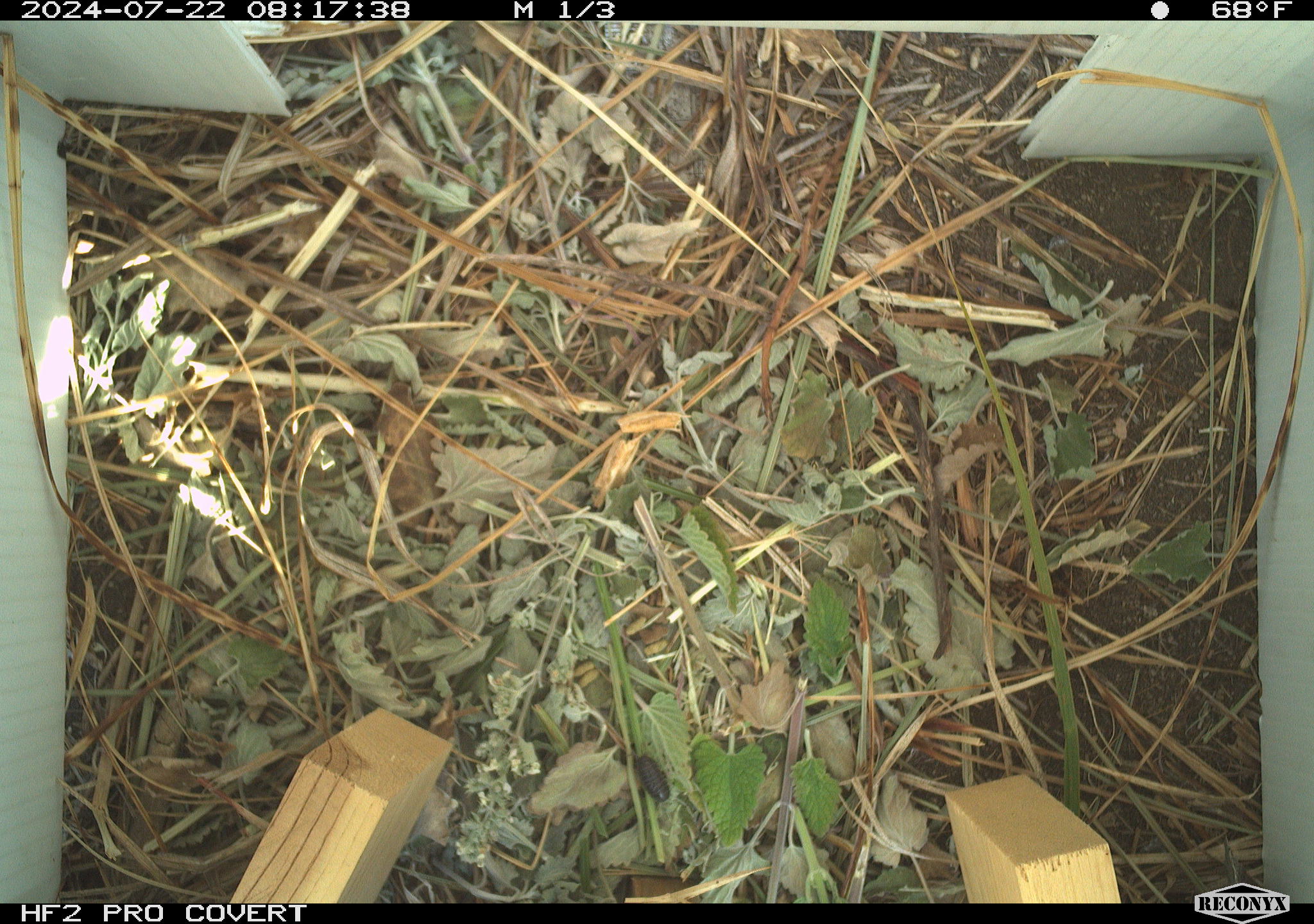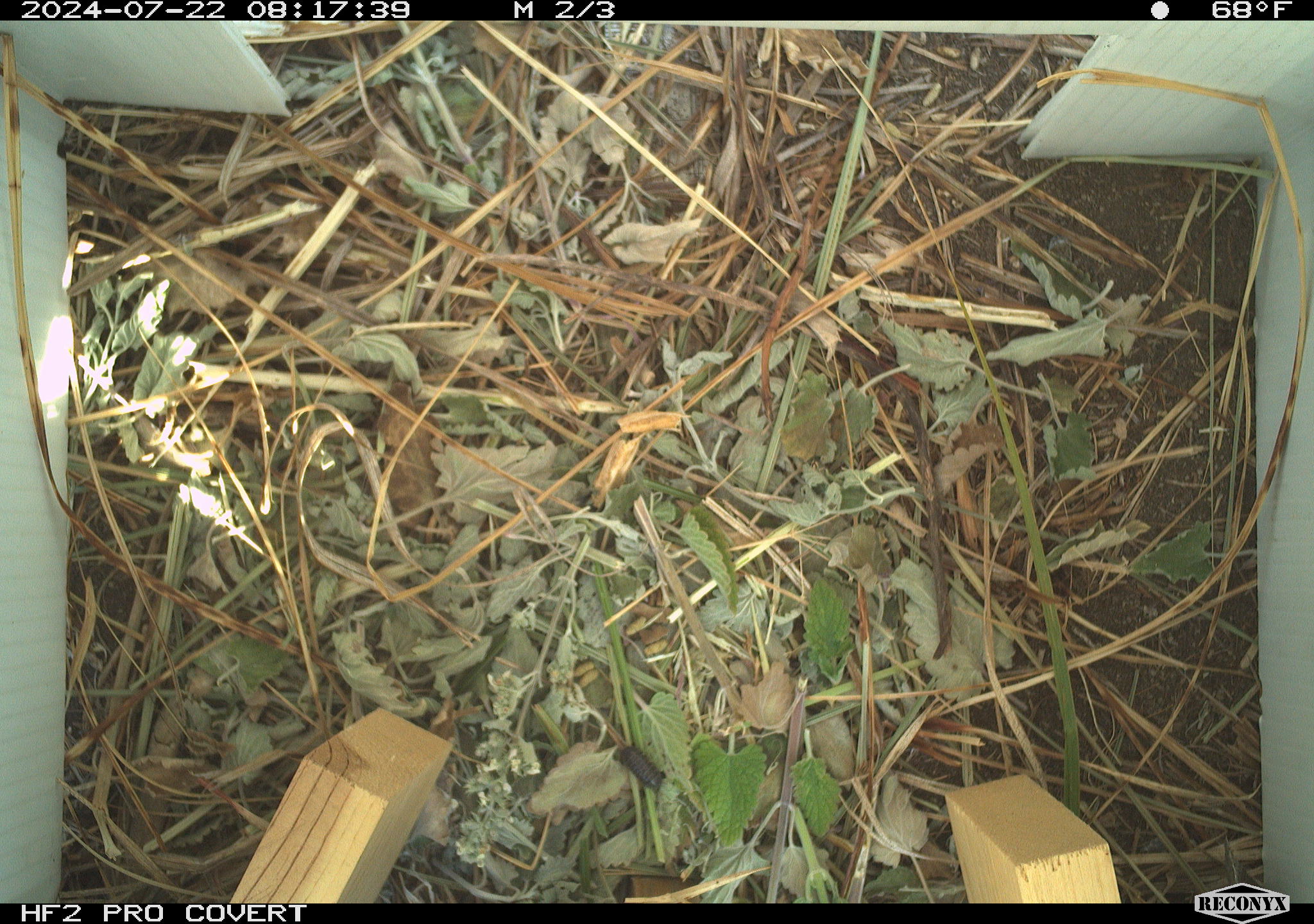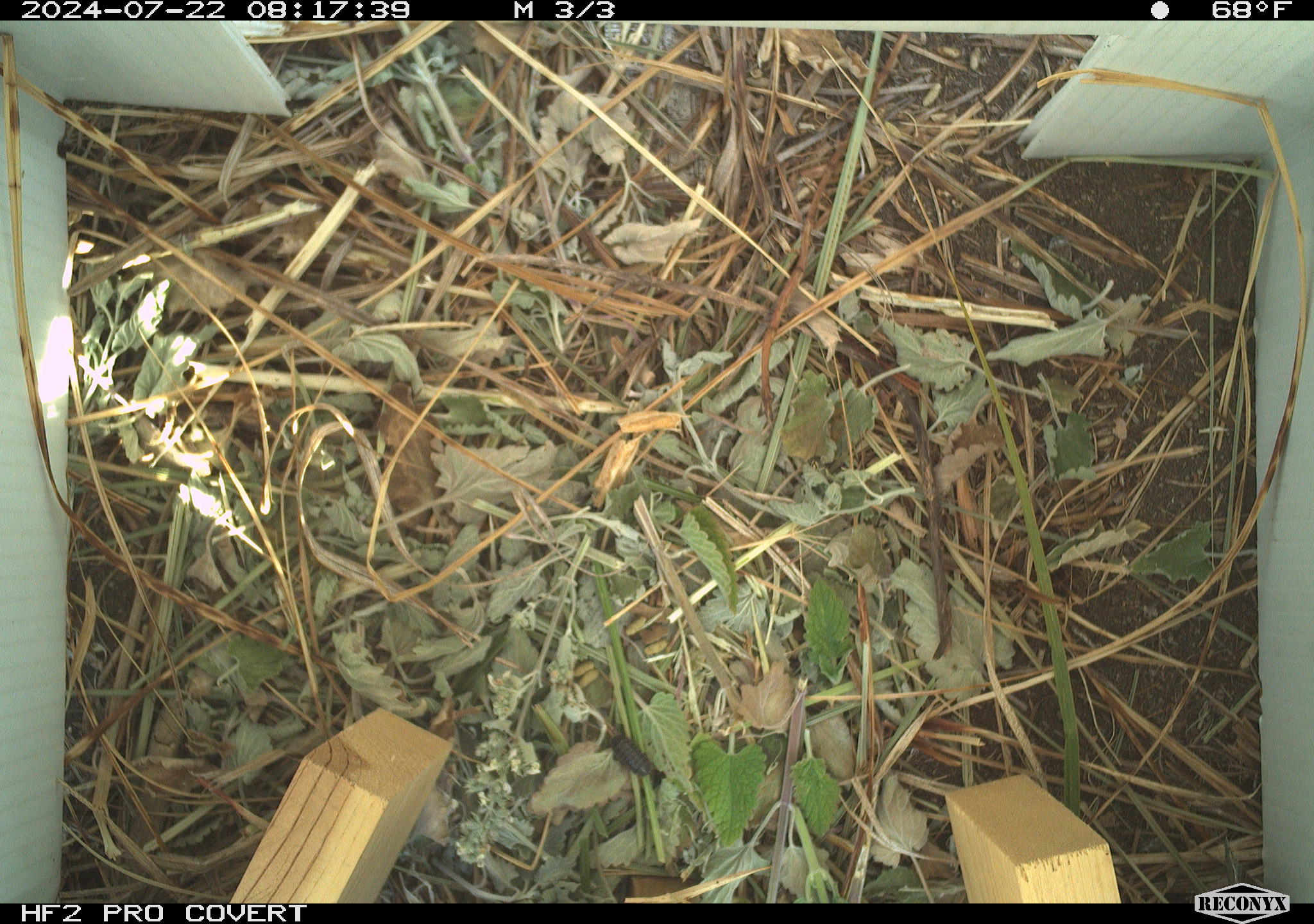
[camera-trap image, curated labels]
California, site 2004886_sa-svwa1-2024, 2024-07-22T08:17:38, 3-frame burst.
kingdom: Animalia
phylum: Arthropoda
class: Malacostraca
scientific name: Malacostraca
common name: amphipods, crabs, isopods, krill, lobsters and shrimps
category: malacostracan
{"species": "malacostracan (amphipods, crabs, isopods, krill, lobsters and shrimps) (Malacostraca)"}